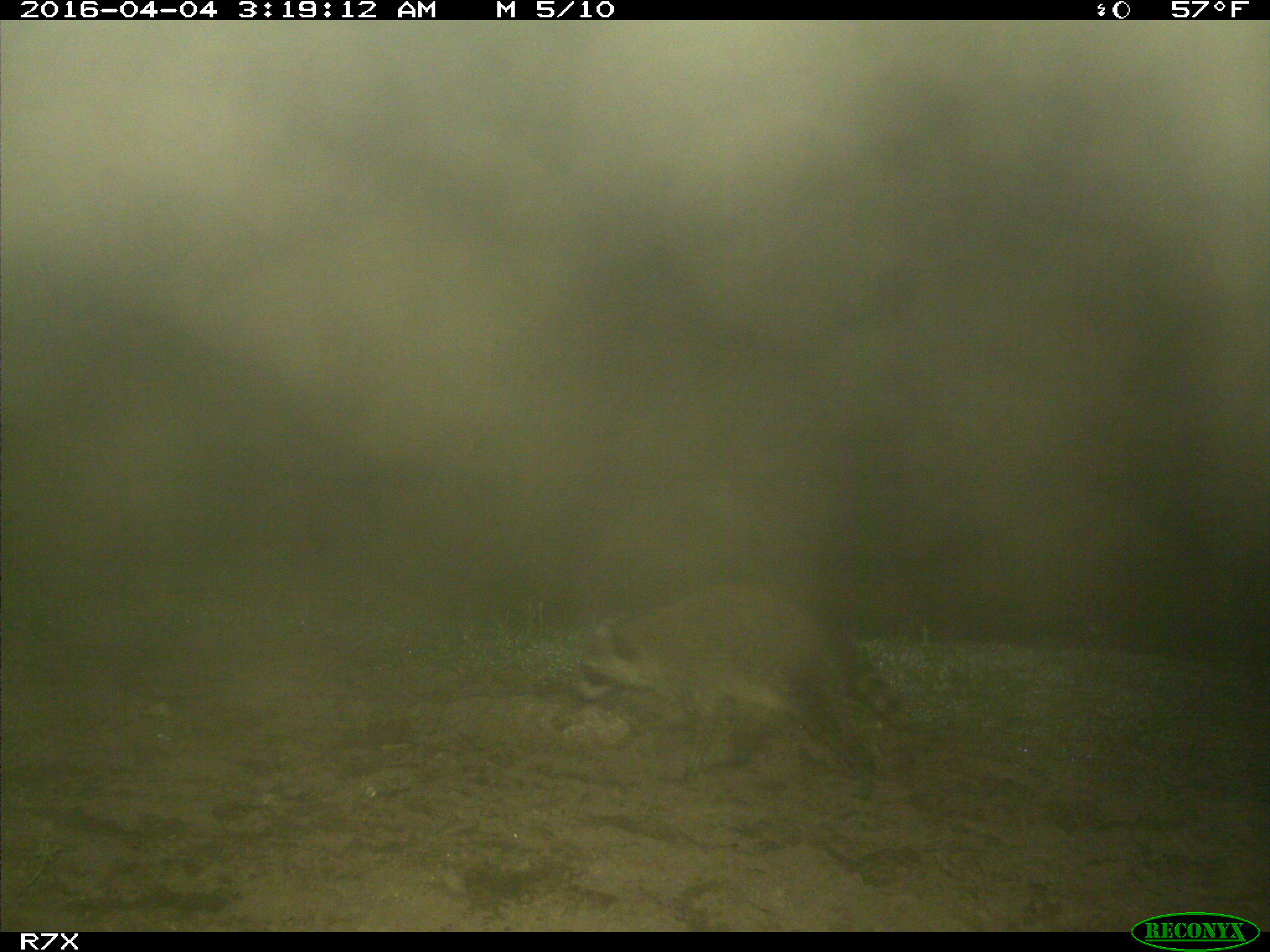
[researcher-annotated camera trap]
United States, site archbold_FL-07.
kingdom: Animalia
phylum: Chordata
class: Mammalia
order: Carnivora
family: Procyonidae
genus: Procyon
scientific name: Procyon lotor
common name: common raccoon